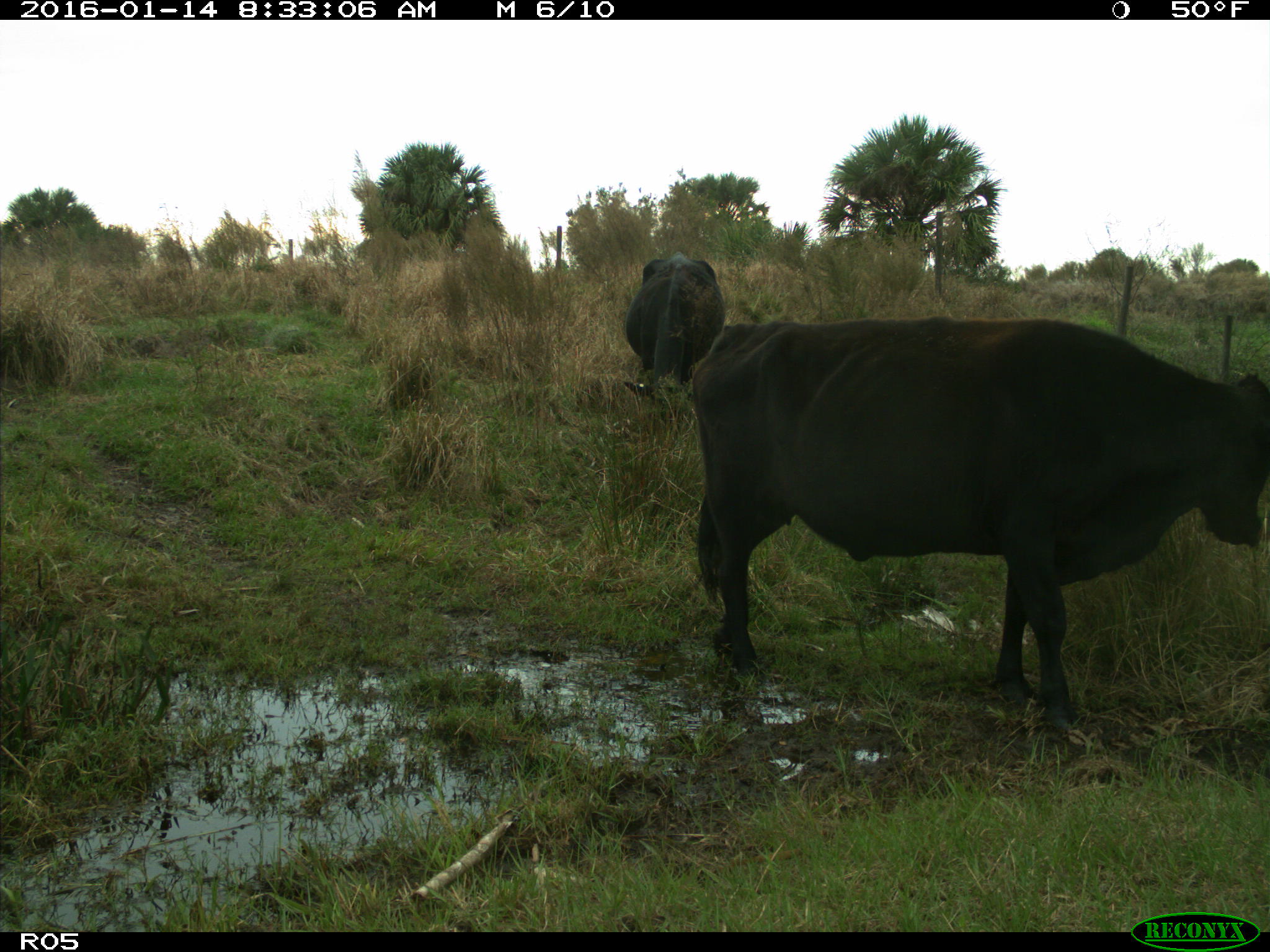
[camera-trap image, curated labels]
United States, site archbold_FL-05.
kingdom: Animalia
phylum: Chordata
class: Mammalia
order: Artiodactyla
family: Bovidae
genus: Bos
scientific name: Bos taurus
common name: domestic cow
Bos taurus (domestic cow).